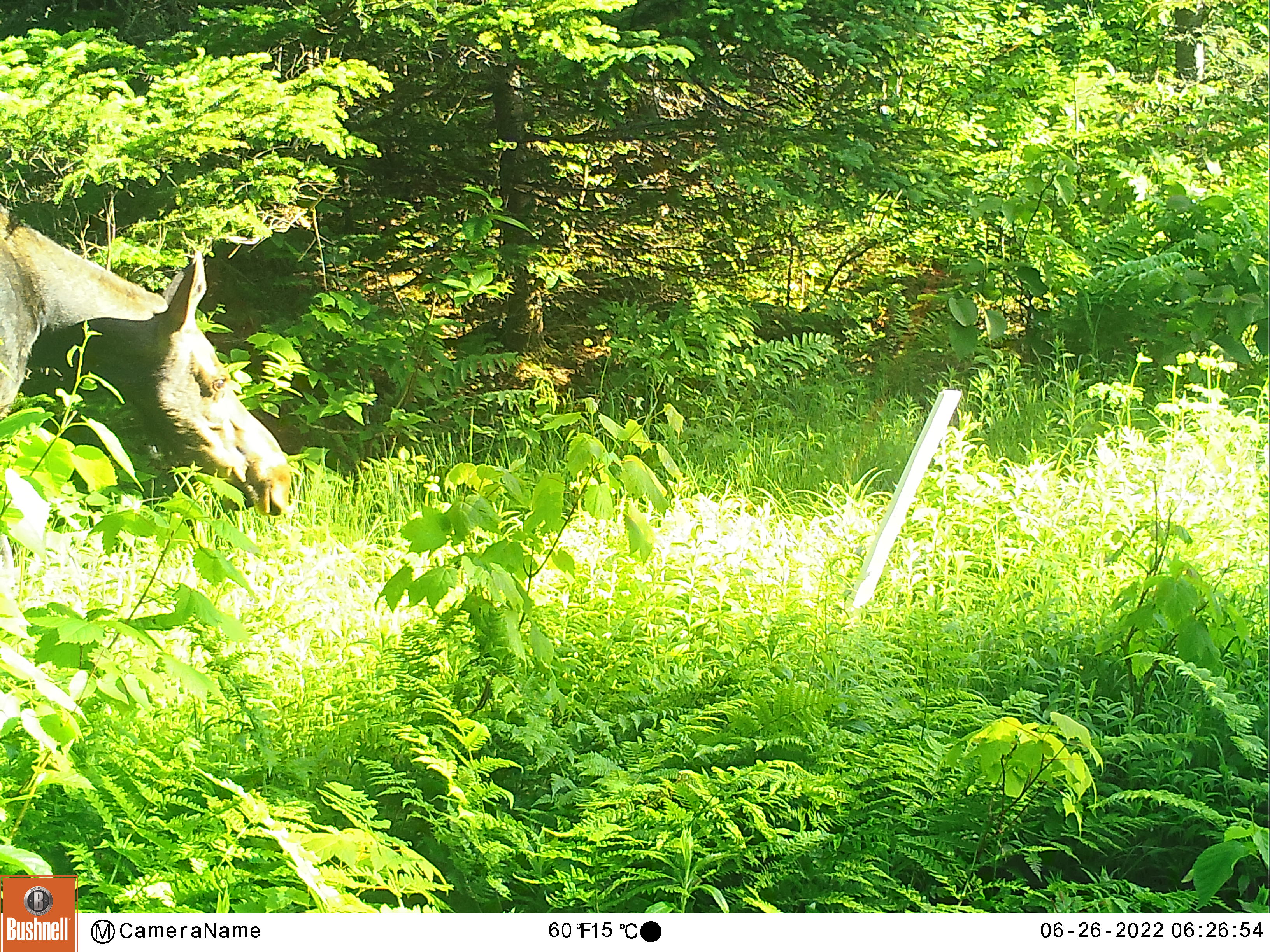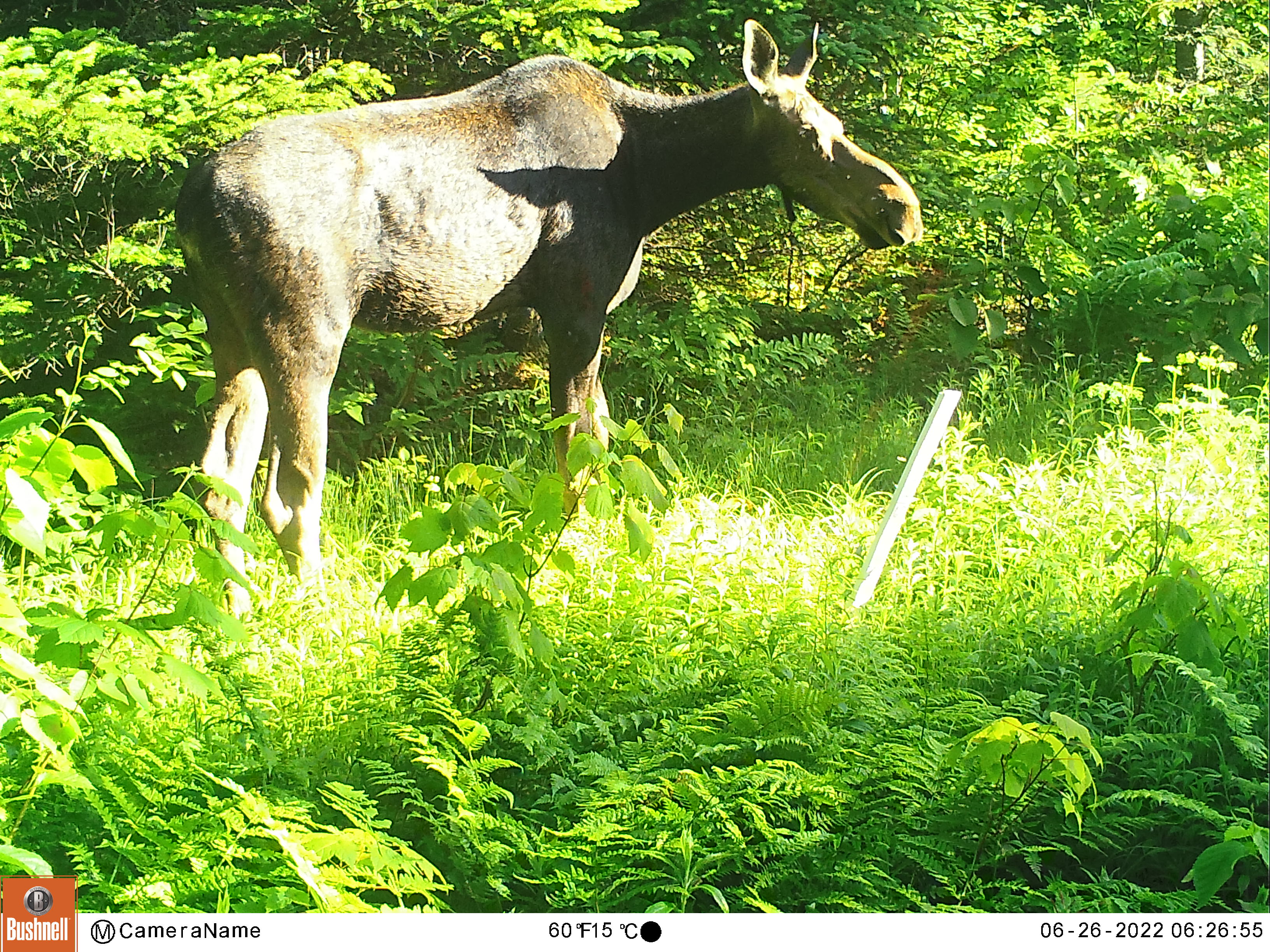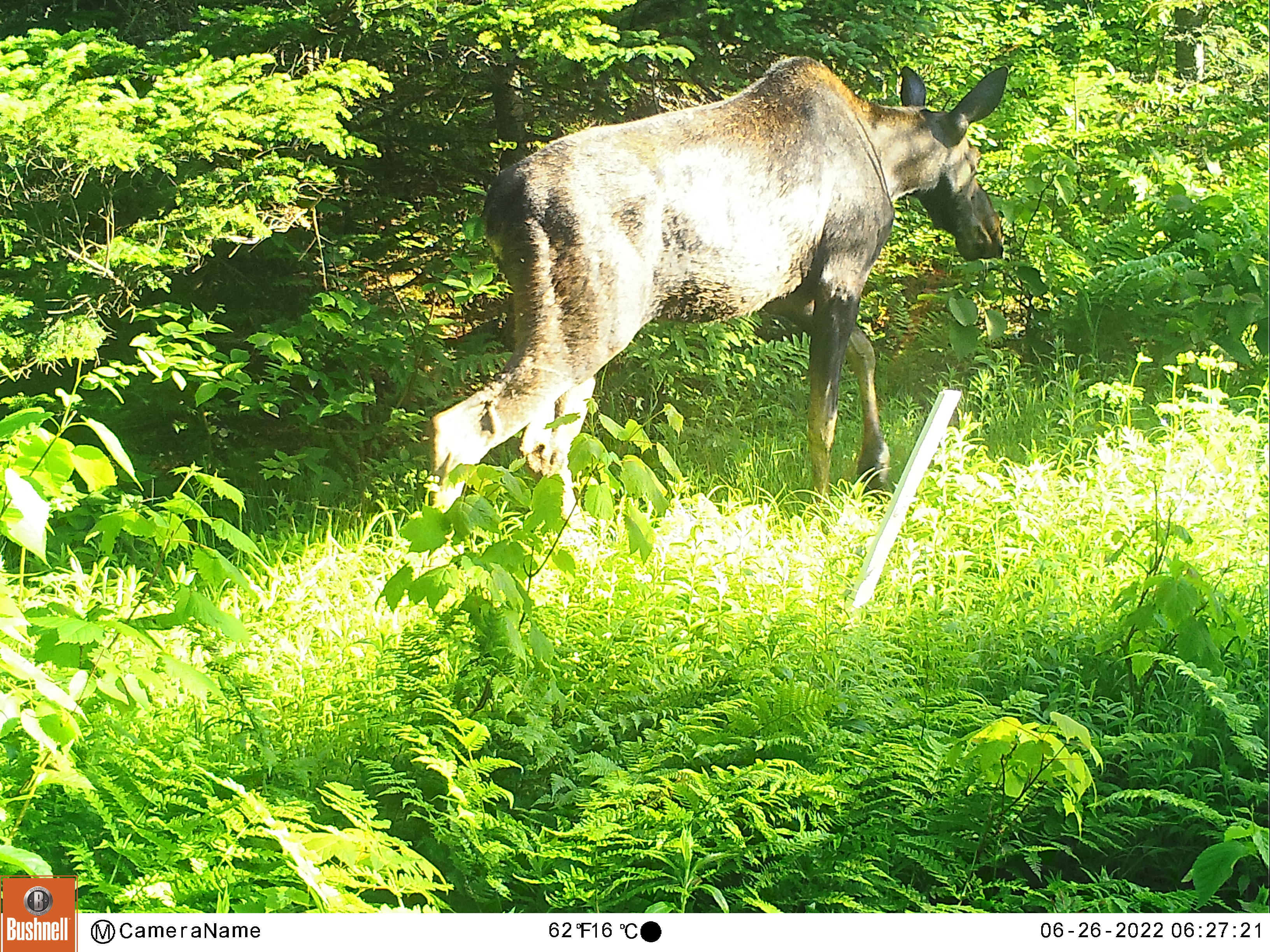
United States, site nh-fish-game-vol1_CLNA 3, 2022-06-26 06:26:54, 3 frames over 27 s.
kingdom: Animalia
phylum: Chordata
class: Mammalia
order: Artiodactyla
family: Cervidae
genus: Alces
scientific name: Alces alces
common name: moose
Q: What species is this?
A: Moose (Alces alces).